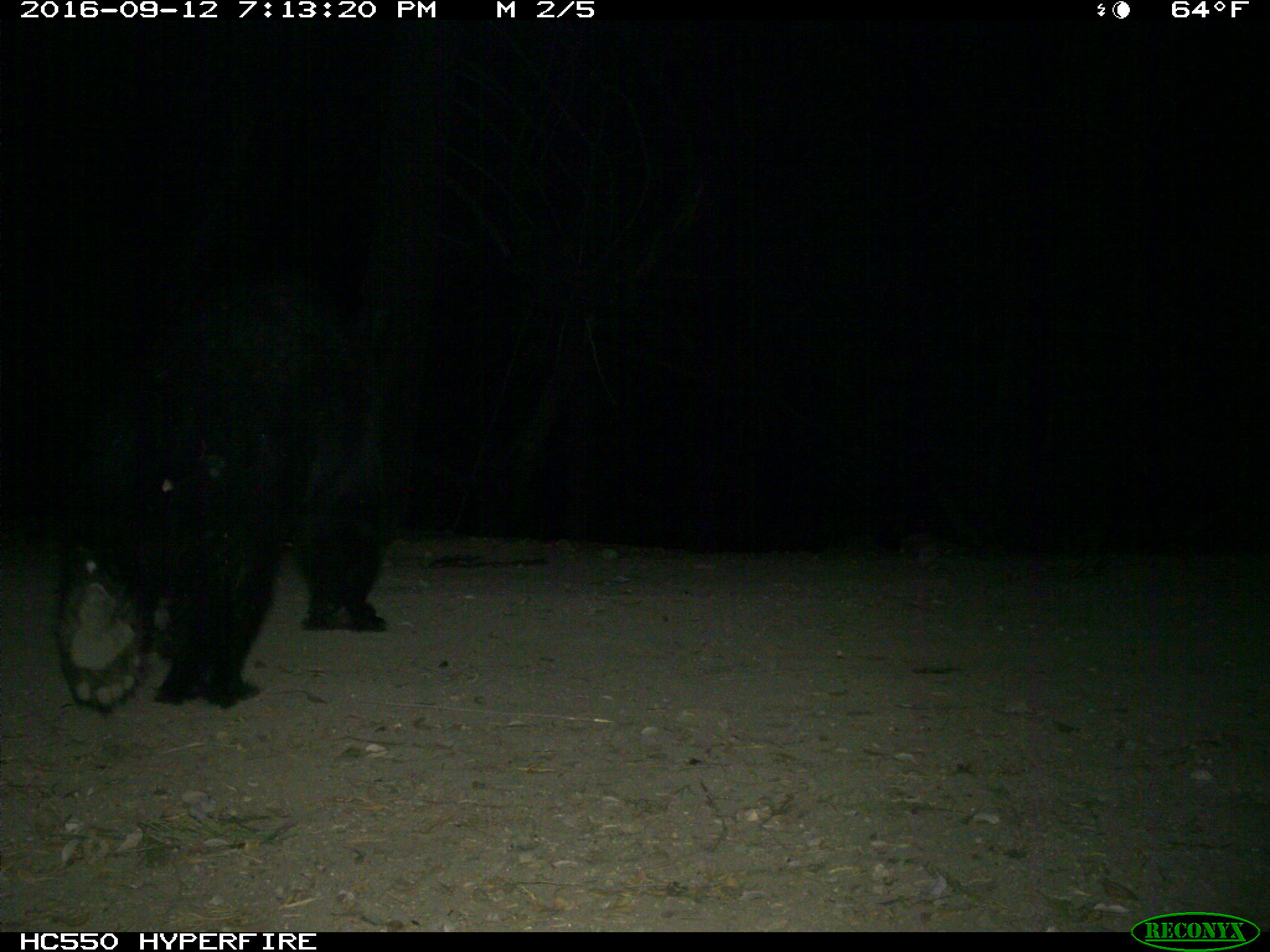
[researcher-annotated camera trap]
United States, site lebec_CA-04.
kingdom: Animalia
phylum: Chordata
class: Mammalia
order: Carnivora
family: Ursidae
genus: Ursus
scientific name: Ursus americanus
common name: american black bear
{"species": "Ursus americanus (american black bear)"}